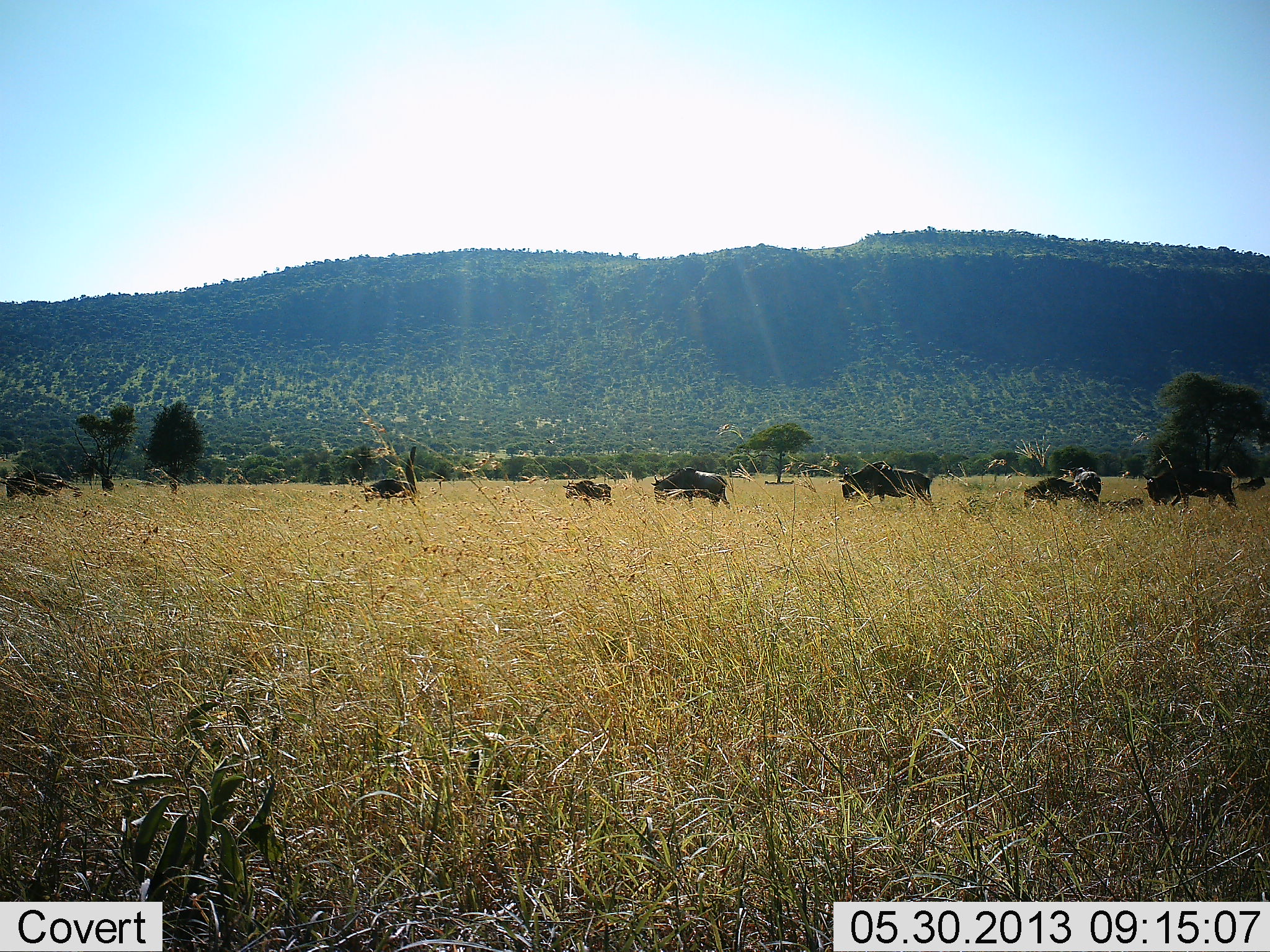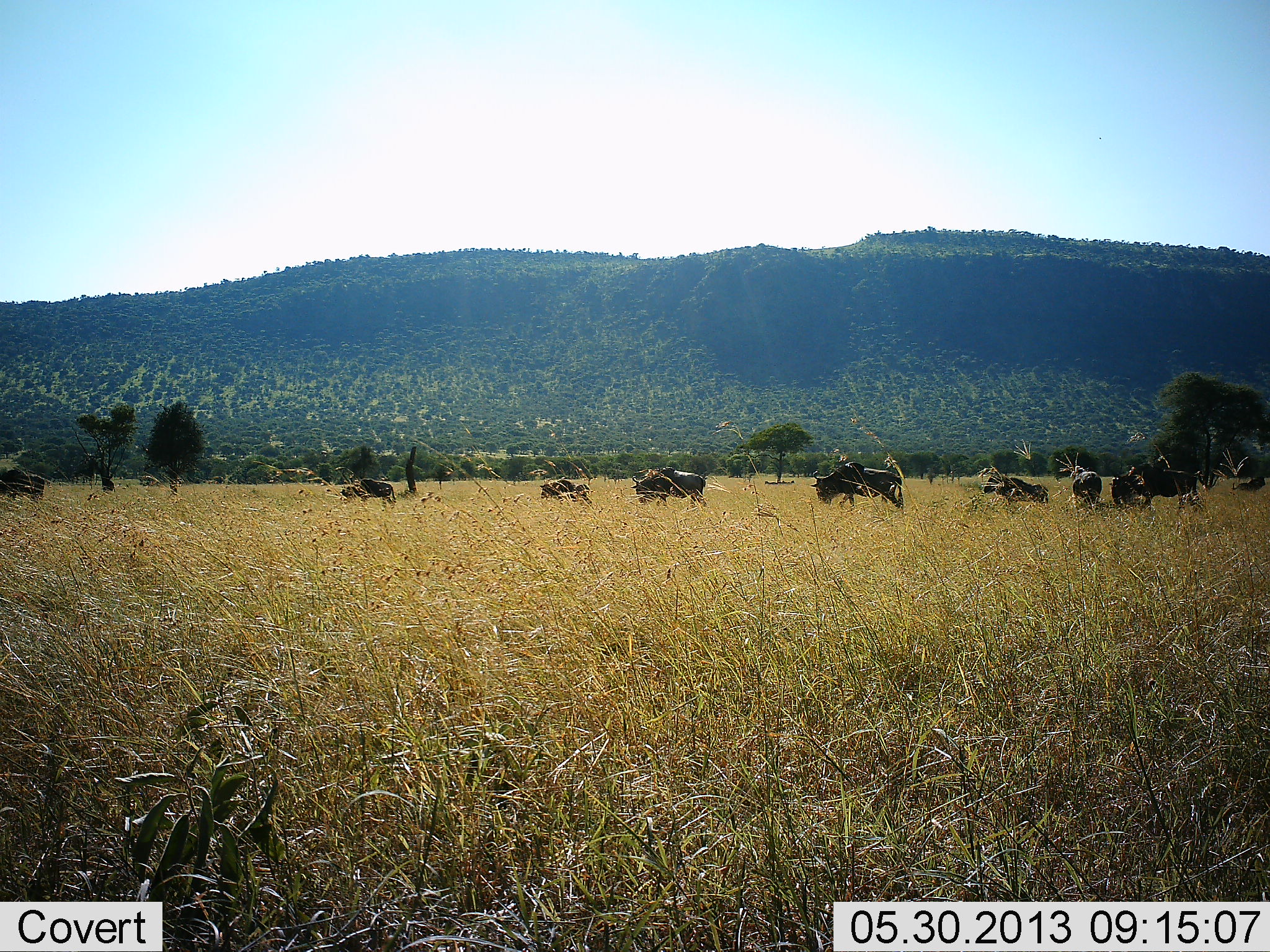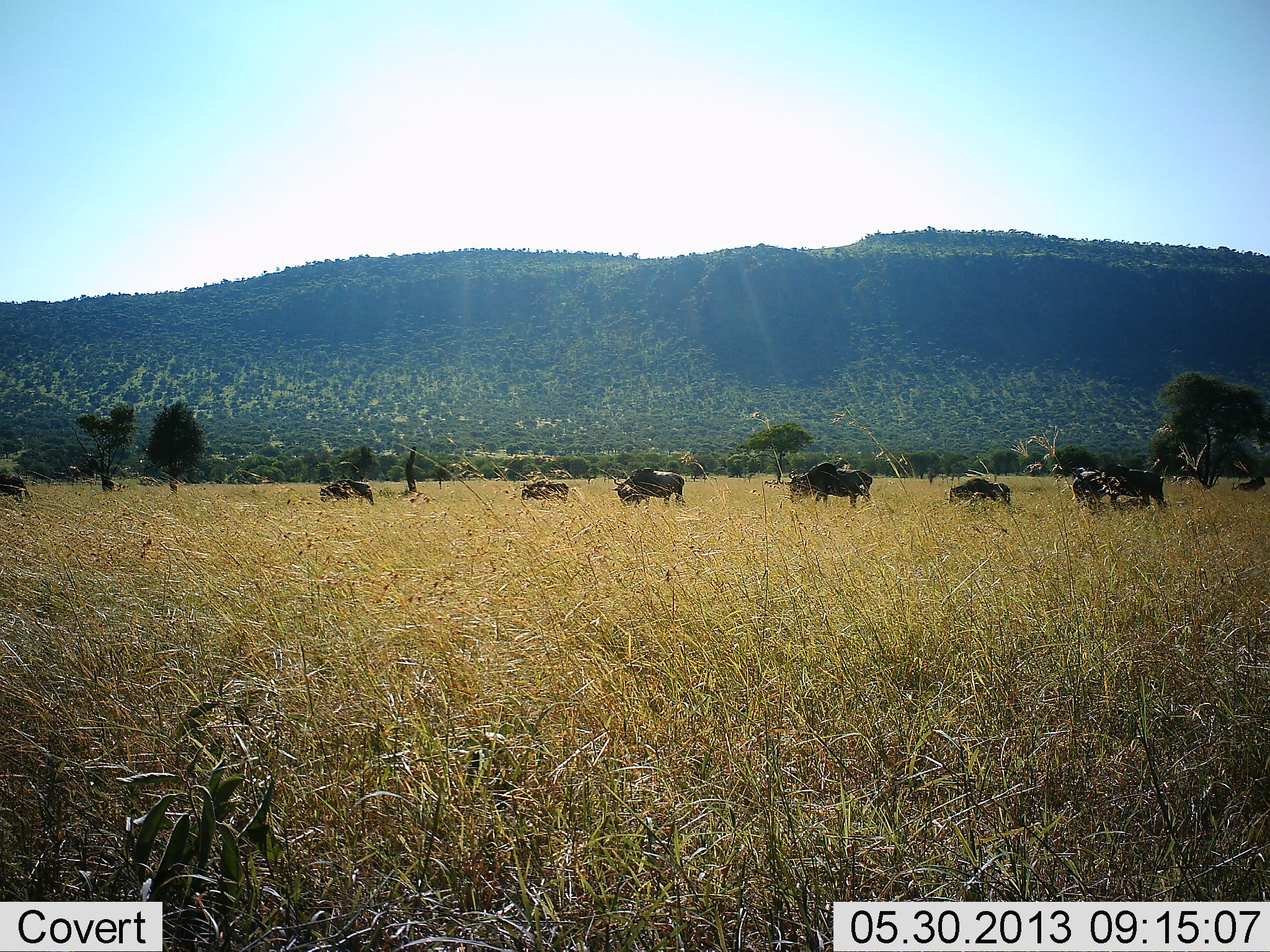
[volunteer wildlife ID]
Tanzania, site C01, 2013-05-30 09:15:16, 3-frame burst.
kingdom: Animalia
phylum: Chordata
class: Mammalia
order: Artiodactyla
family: Bovidae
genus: Connochaetes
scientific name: Connochaetes taurinus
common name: blue wildebeest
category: wildebeest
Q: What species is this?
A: Wildebeest (blue wildebeest) (Connochaetes taurinus).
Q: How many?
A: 9.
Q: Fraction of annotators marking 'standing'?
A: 7%.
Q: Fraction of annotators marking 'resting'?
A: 7%.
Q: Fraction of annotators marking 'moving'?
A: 86%.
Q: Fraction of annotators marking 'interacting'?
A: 0%.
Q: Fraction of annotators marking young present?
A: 14%.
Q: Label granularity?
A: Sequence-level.